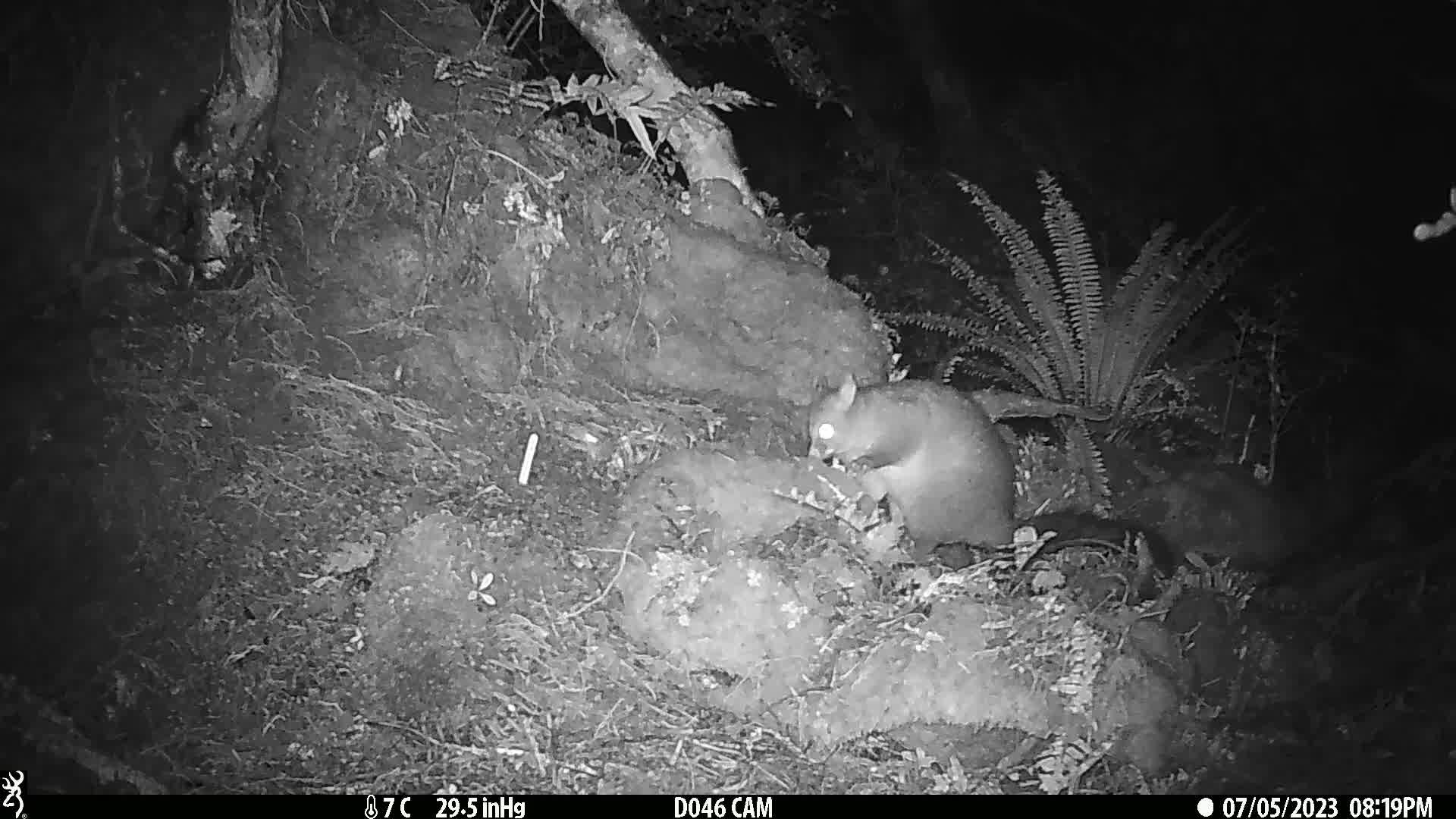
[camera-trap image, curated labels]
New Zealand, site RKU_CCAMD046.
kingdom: Animalia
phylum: Chordata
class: Mammalia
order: Diprotodontia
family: Phalangeridae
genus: Trichosurus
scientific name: Trichosurus vulpecula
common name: common brushtail possum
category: possum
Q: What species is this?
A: Possum (common brushtail possum) (Trichosurus vulpecula).